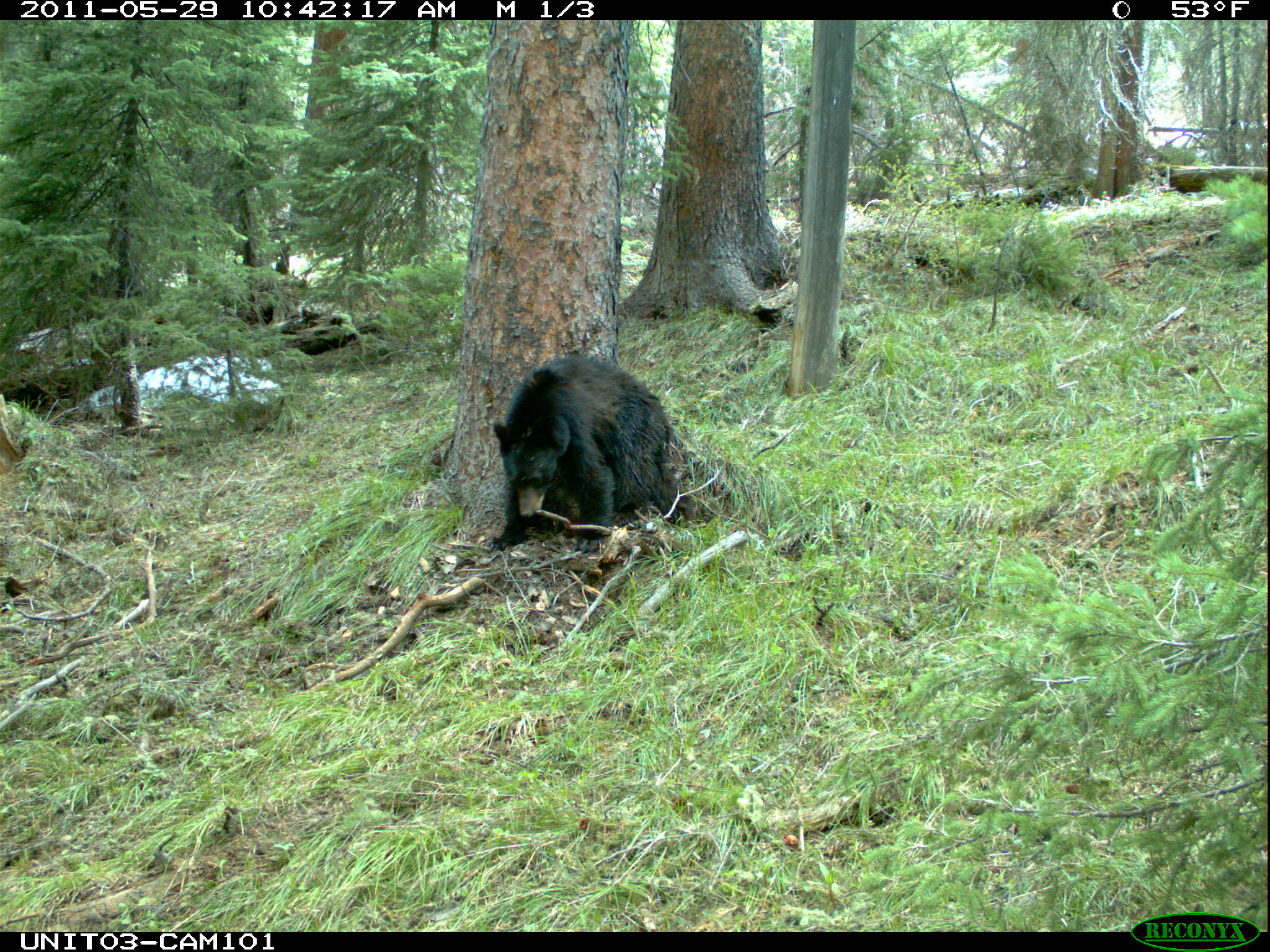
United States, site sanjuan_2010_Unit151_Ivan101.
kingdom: Animalia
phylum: Chordata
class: Mammalia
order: Carnivora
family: Ursidae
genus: Ursus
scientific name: Ursus americanus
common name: american black bear